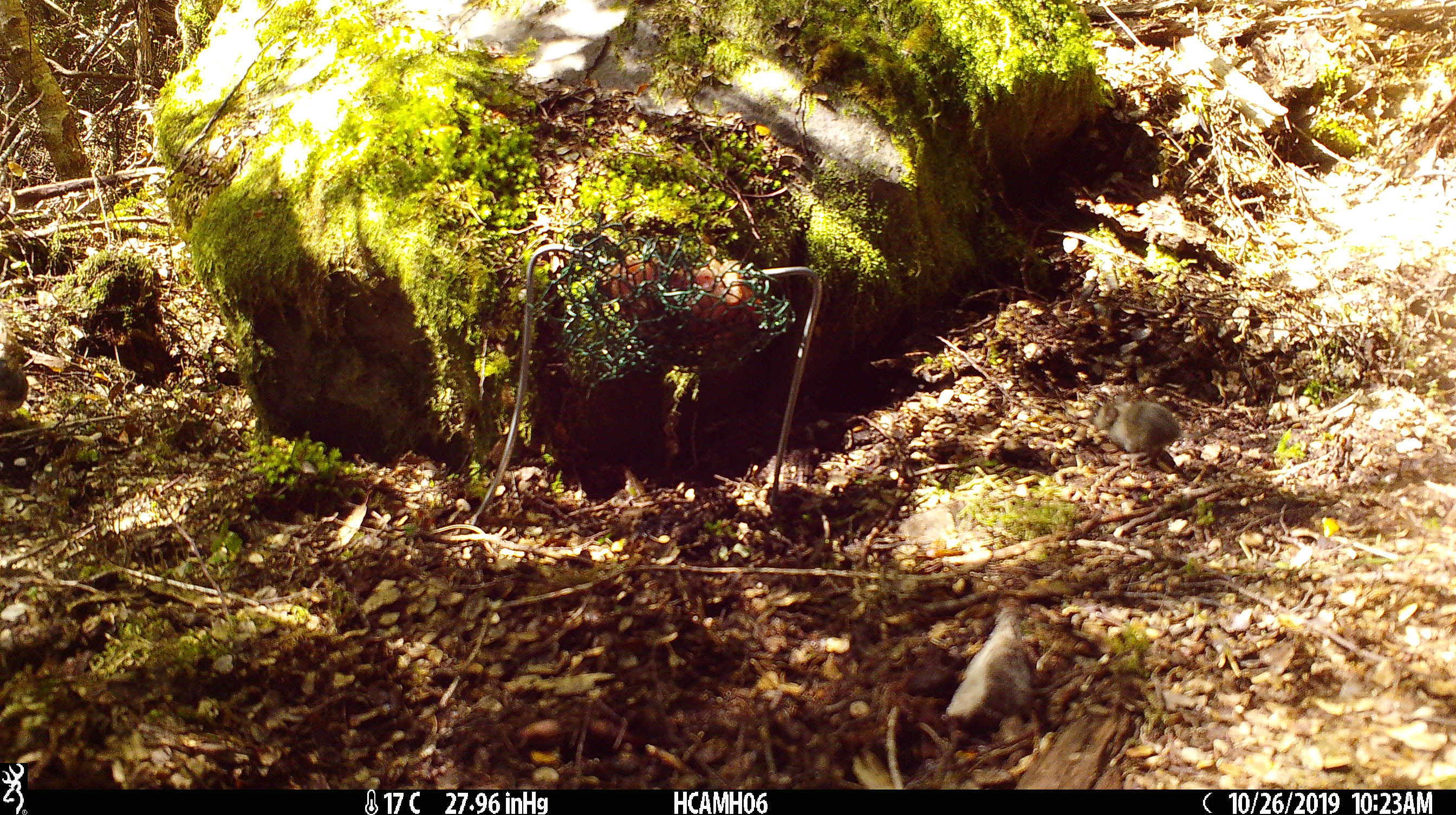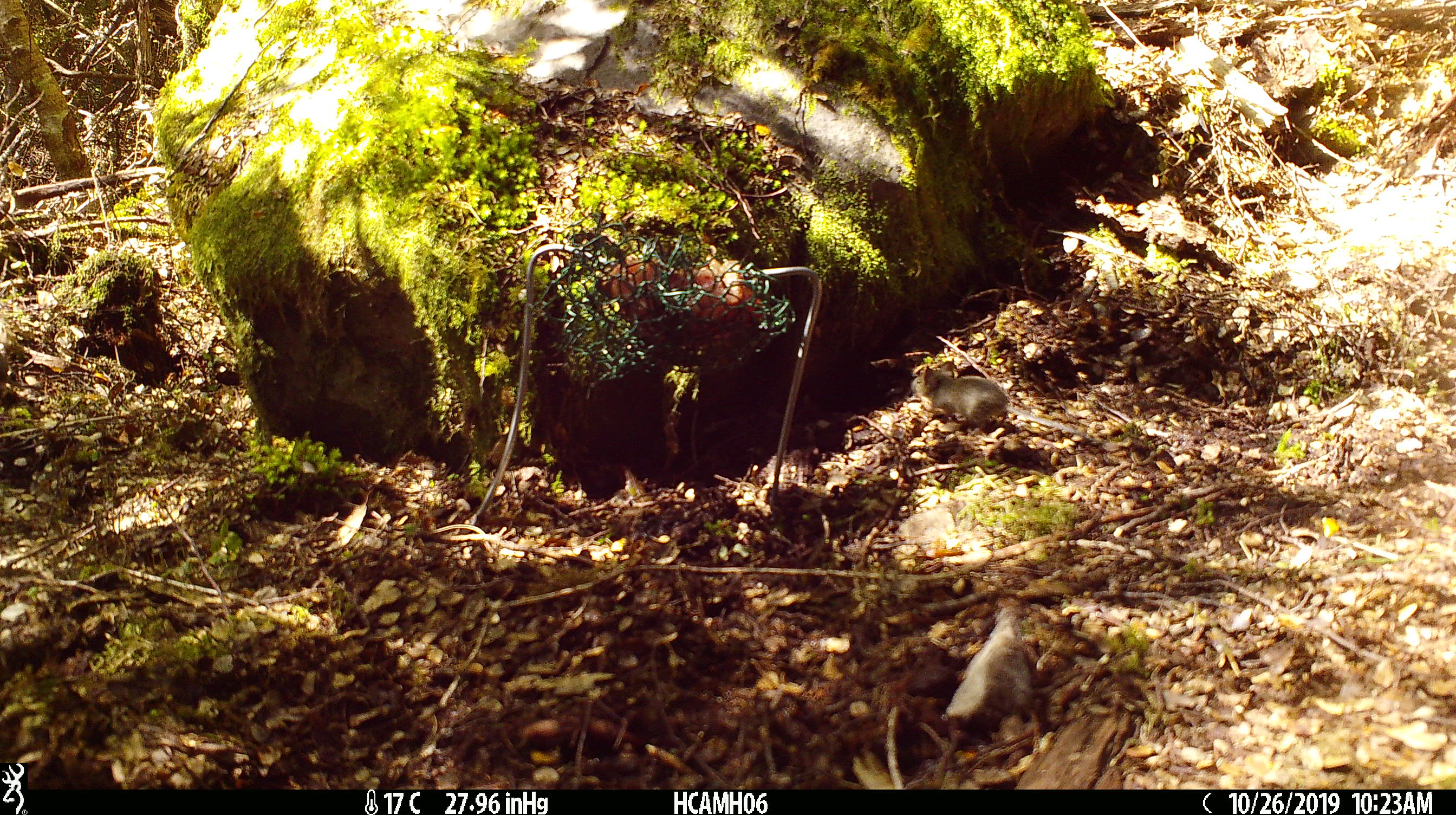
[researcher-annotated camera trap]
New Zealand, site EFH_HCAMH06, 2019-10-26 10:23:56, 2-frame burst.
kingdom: Animalia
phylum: Chordata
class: Mammalia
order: Rodentia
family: Muridae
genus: Mus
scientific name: Mus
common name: mouse